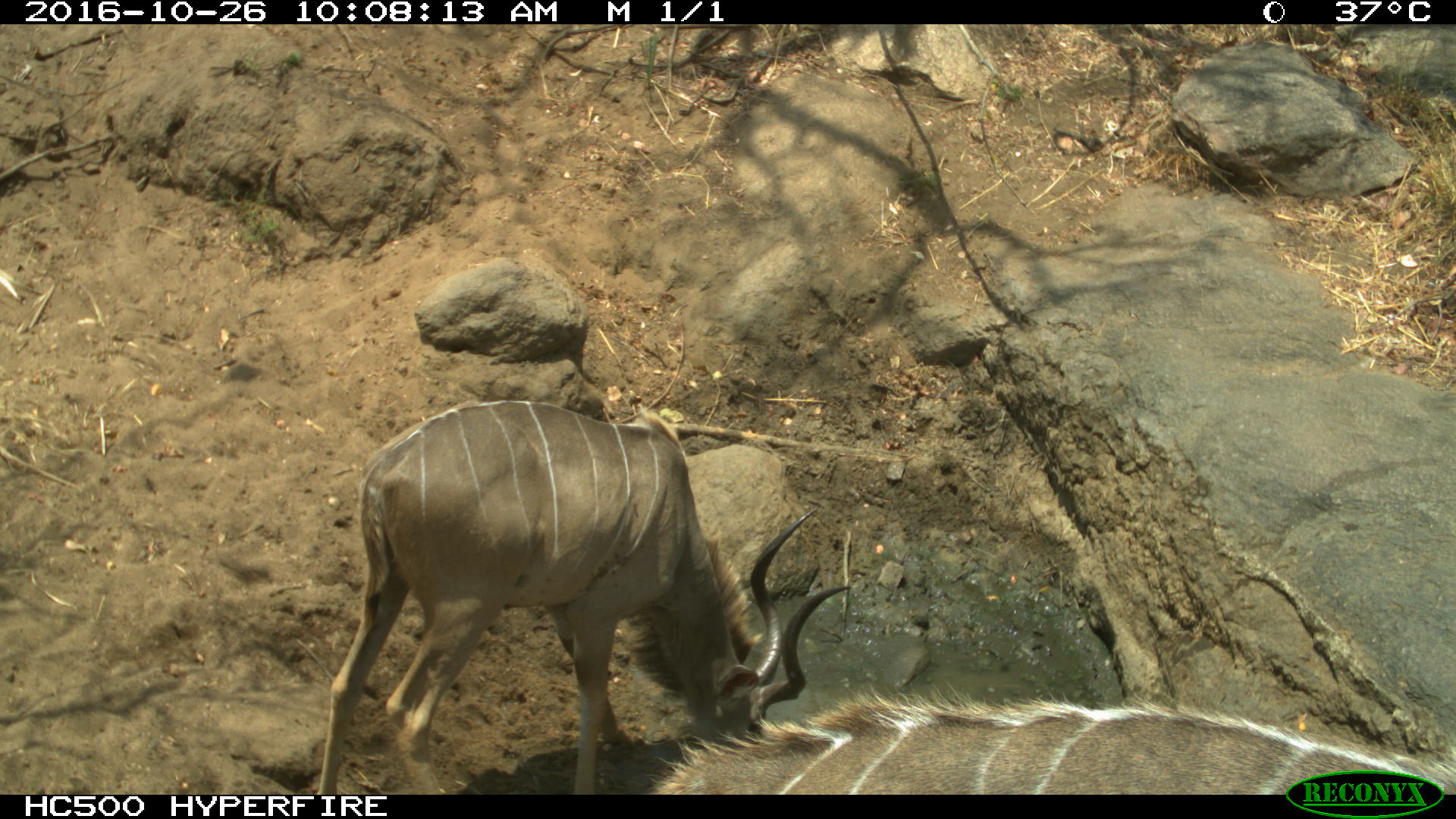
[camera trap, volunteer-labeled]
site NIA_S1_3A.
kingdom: Animalia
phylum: Chordata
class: Mammalia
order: Artiodactyla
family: Bovidae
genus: Tragelaphus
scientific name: Tragelaphus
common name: kudu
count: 2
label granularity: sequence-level